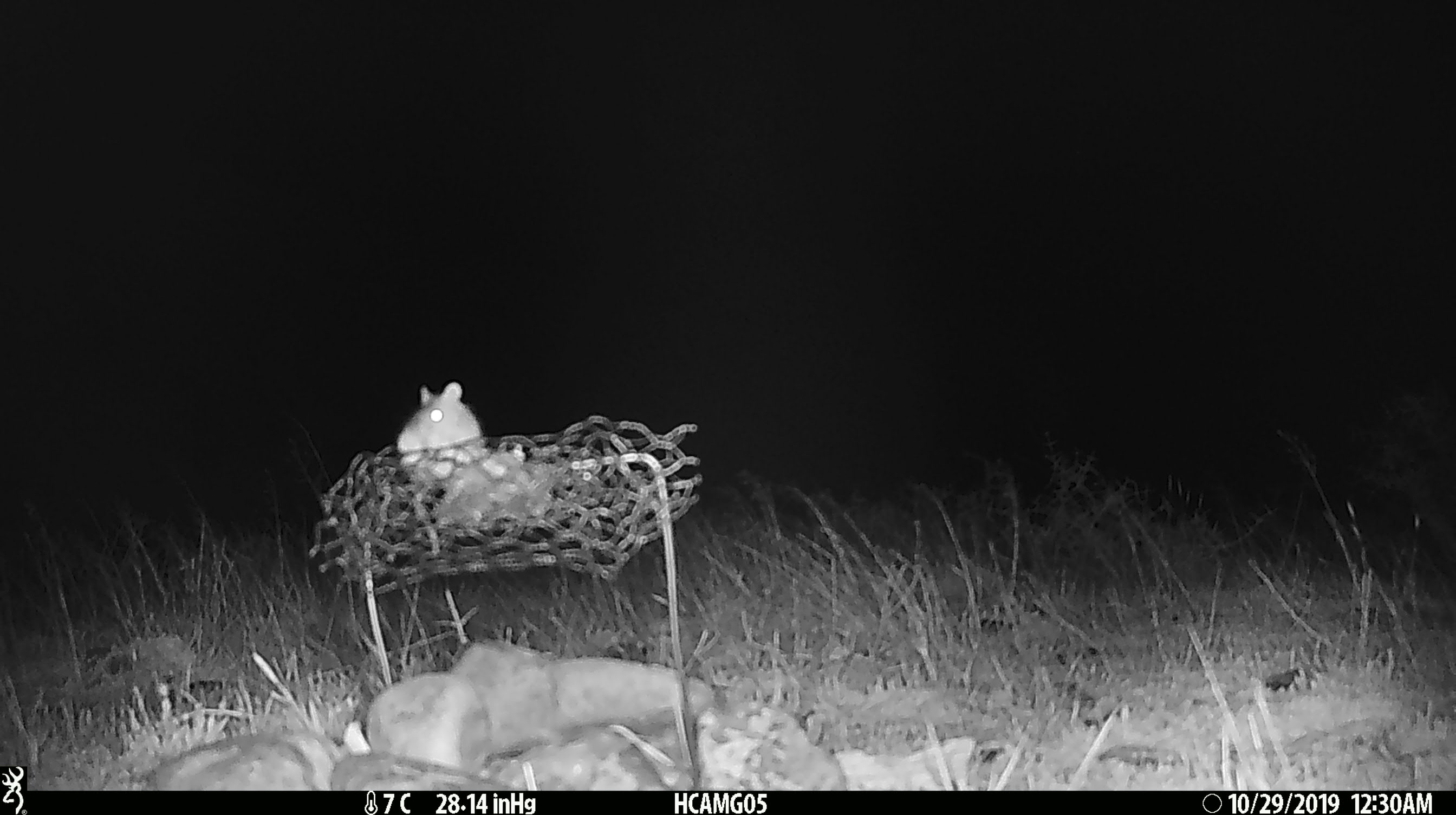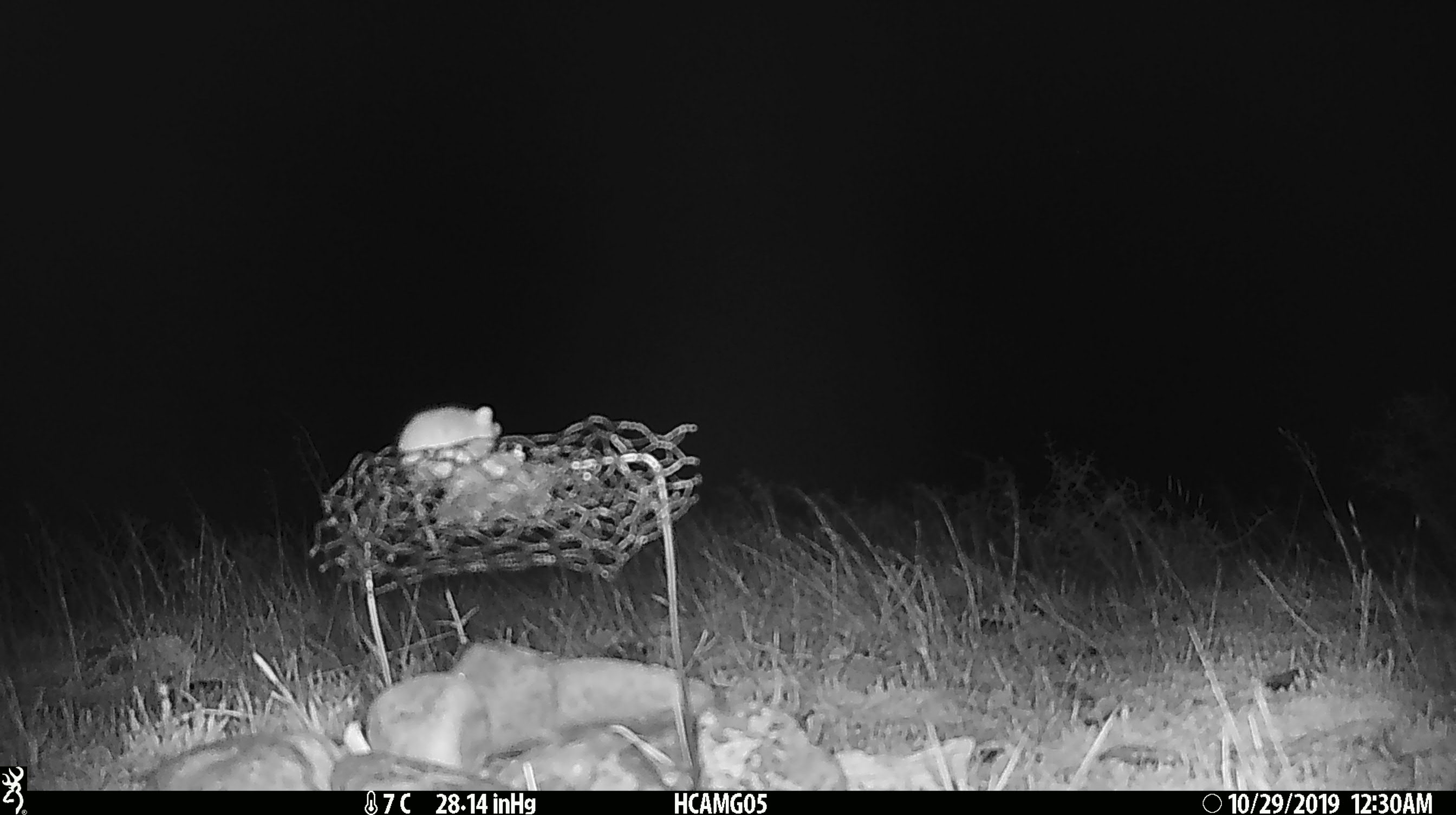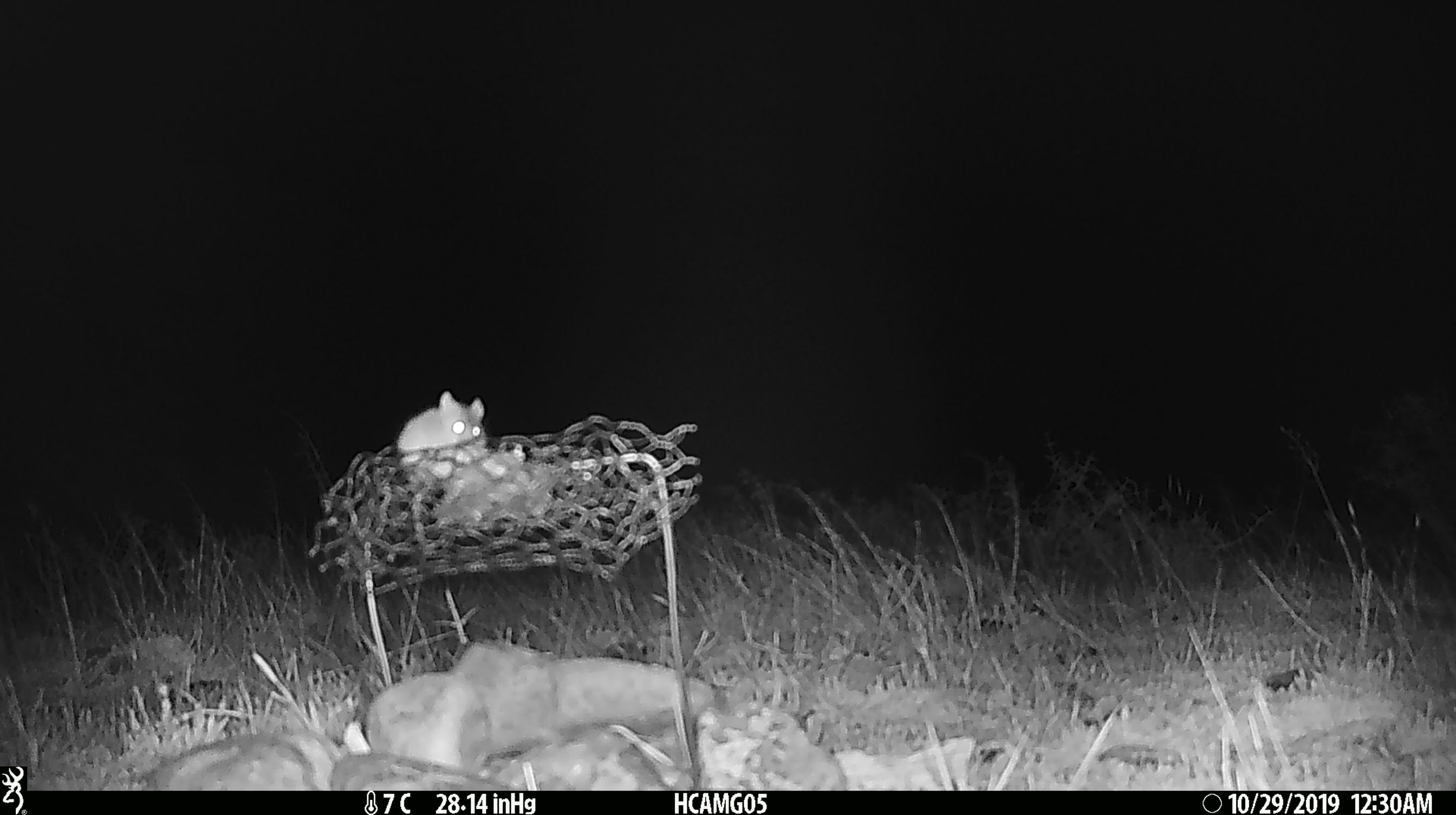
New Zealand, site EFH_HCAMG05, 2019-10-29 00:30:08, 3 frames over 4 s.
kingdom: Animalia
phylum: Chordata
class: Mammalia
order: Rodentia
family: Muridae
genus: Mus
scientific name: Mus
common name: mouse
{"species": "mouse (Mus)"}